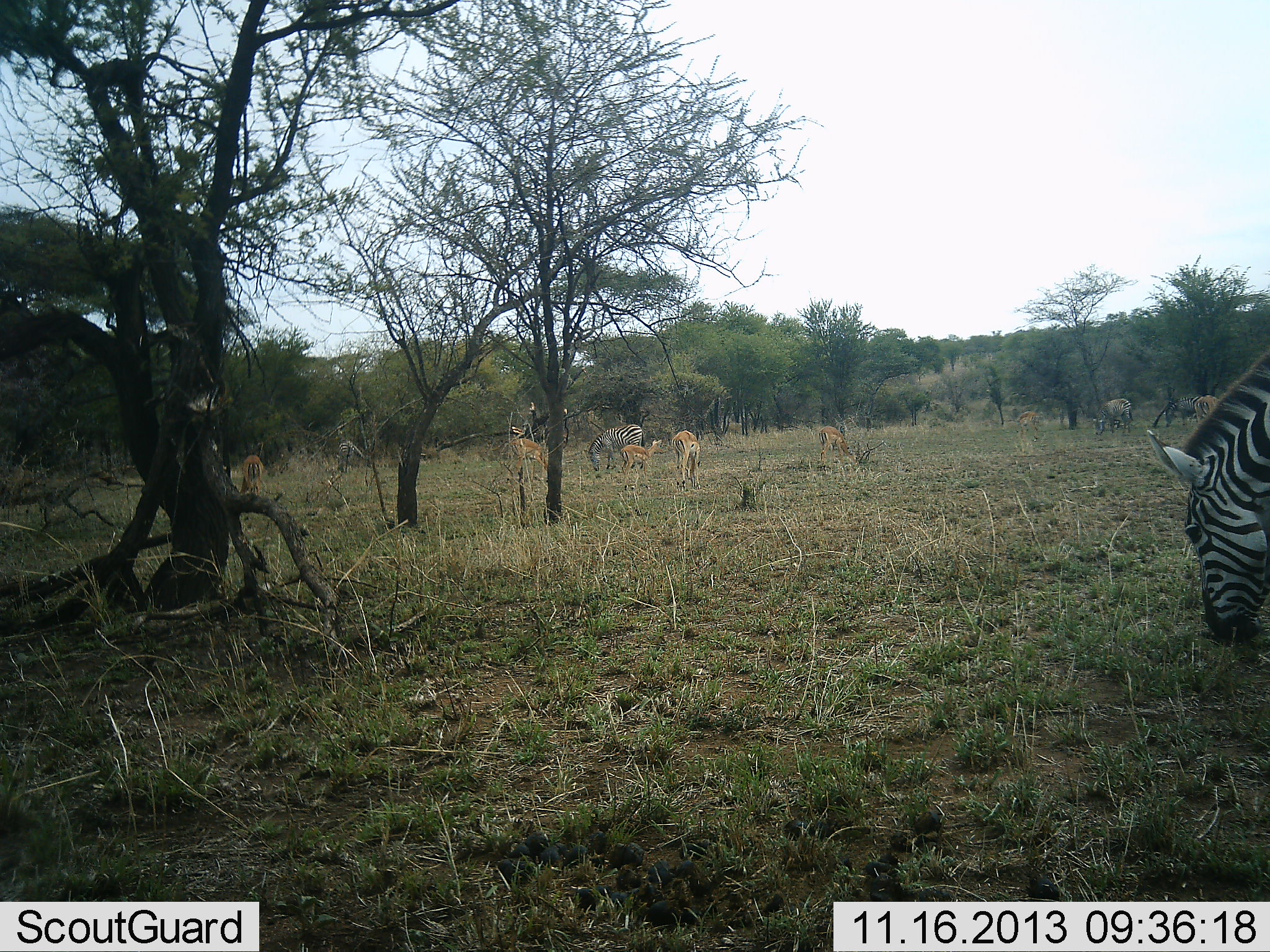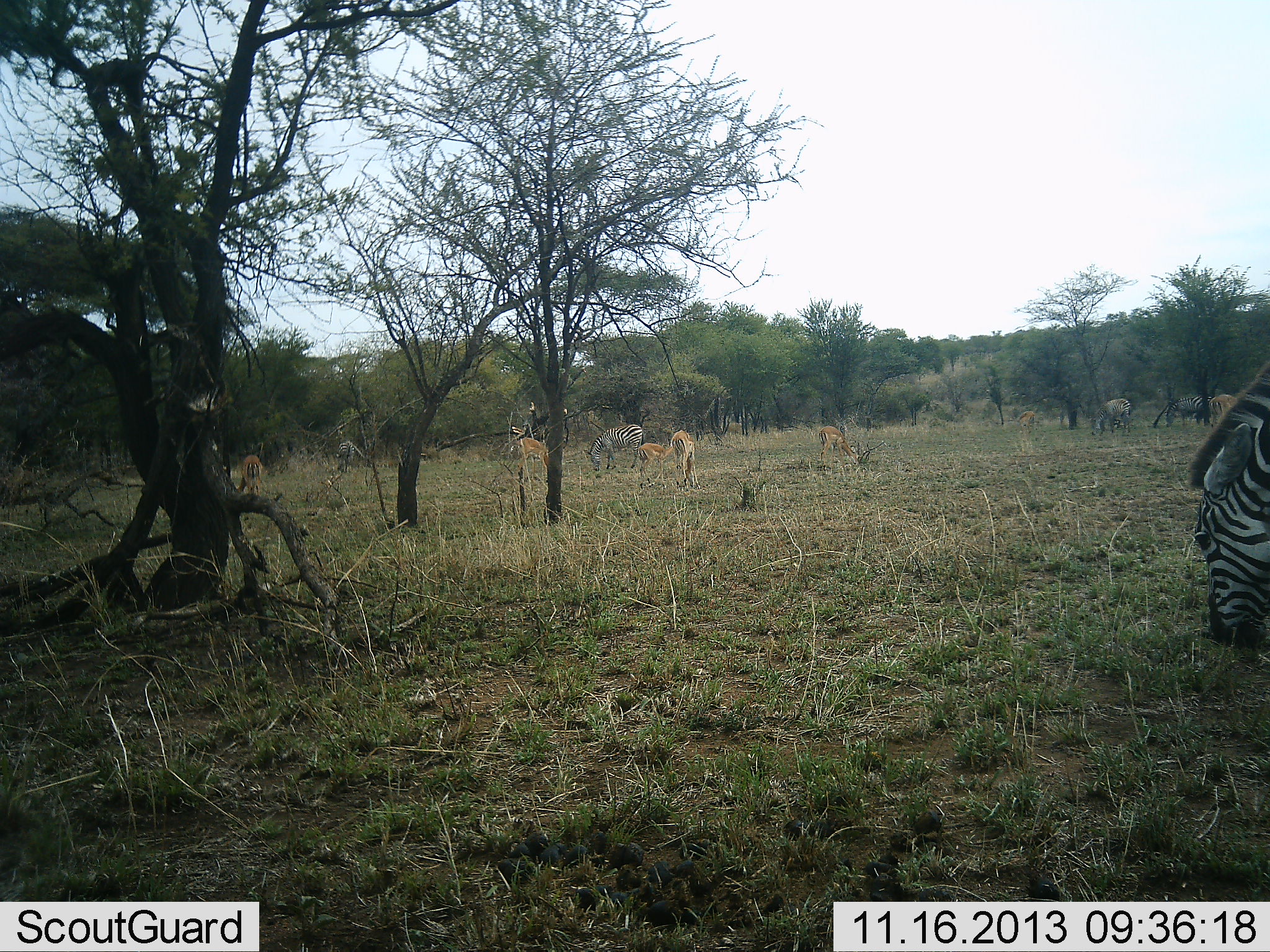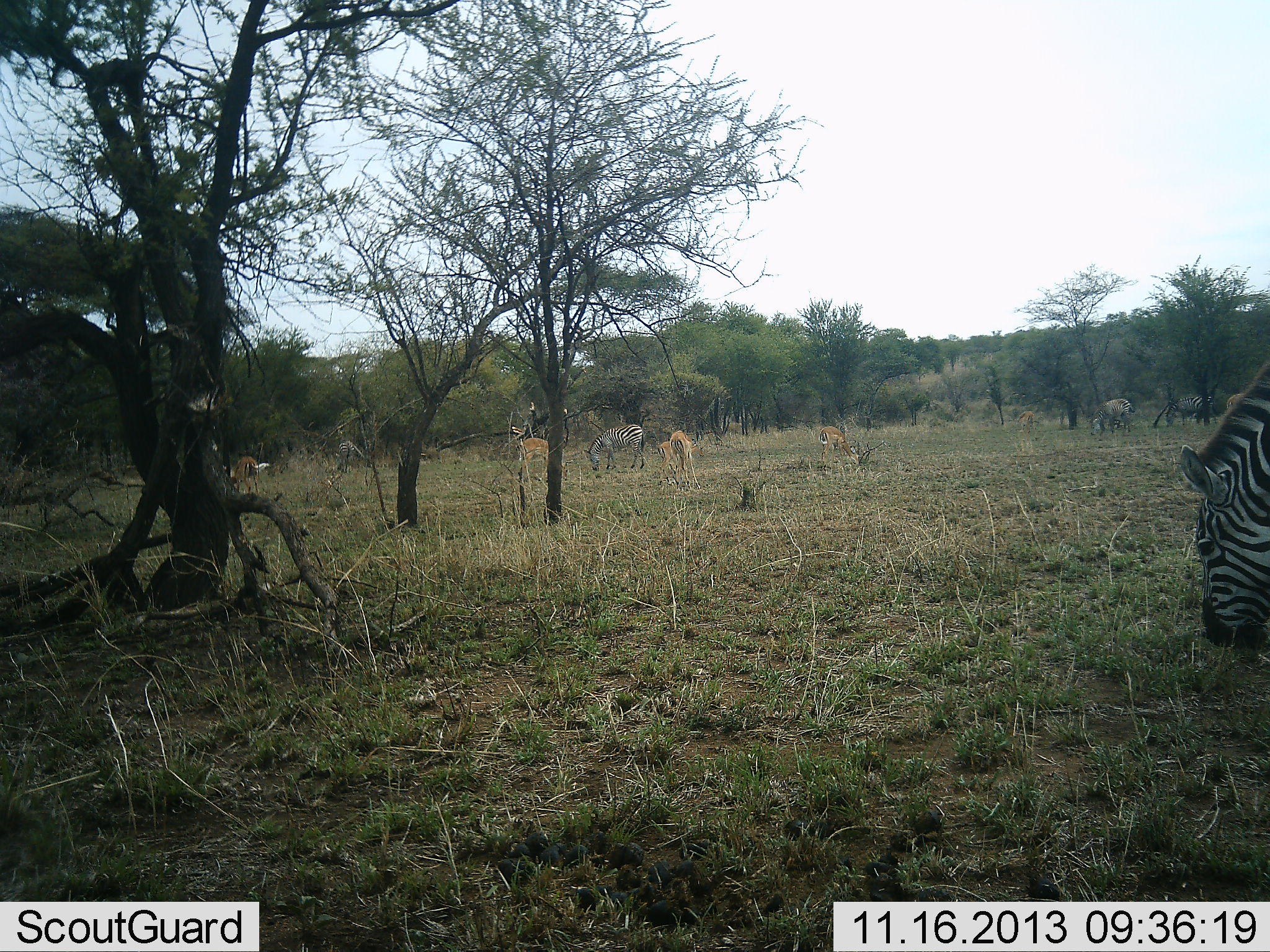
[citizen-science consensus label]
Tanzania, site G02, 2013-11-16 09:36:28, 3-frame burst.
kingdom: Animalia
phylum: Chordata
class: Mammalia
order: Artiodactyla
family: Bovidae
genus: Aepyceros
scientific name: Aepyceros melampus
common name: impala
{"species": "impala (Aepyceros melampus)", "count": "6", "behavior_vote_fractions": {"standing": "27%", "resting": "0%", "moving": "9%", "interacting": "0%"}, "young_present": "9%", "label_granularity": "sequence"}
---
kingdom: Animalia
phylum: Chordata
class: Mammalia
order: Perissodactyla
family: Equidae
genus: Equus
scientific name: Equus quagga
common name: plains zebra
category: zebra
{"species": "zebra (plains zebra) (Equus quagga)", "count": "4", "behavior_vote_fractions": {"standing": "17%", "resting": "0%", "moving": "0%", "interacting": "0%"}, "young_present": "0%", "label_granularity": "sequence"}